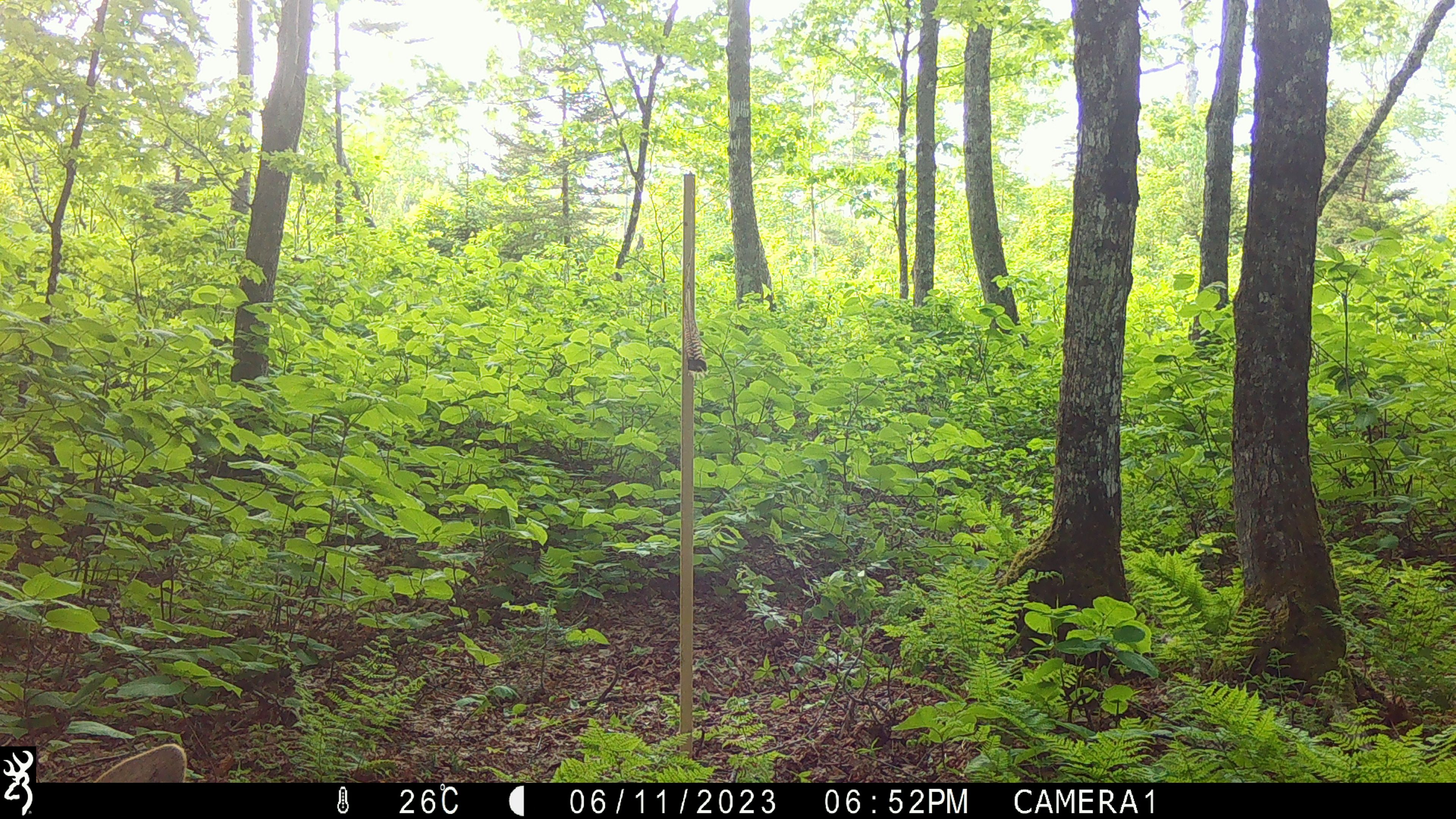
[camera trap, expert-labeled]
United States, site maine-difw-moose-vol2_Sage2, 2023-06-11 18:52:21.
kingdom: Animalia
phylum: Chordata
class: Mammalia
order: Artiodactyla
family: Cervidae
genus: Alces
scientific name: Alces alces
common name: moose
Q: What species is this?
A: Moose (Alces alces).